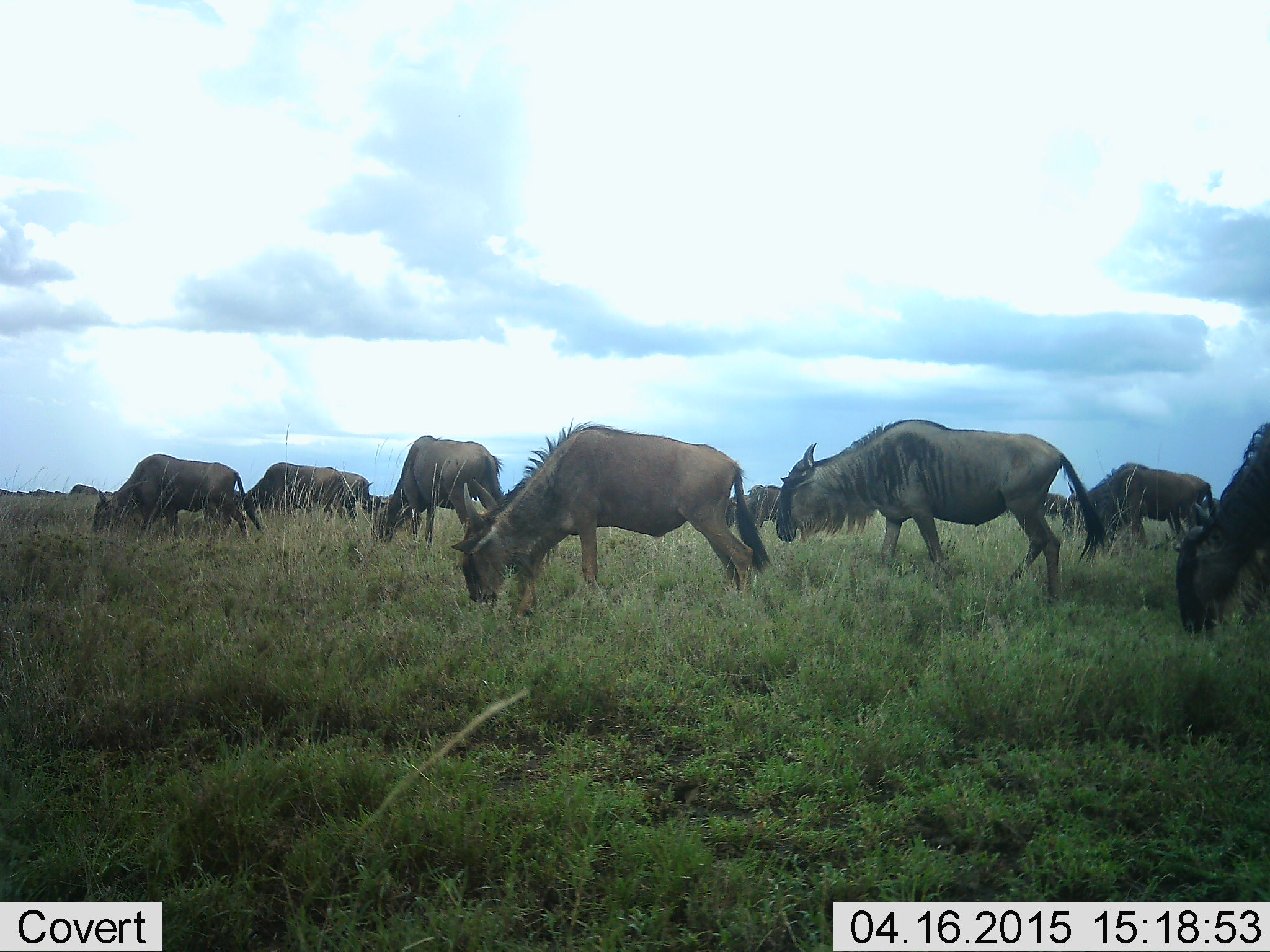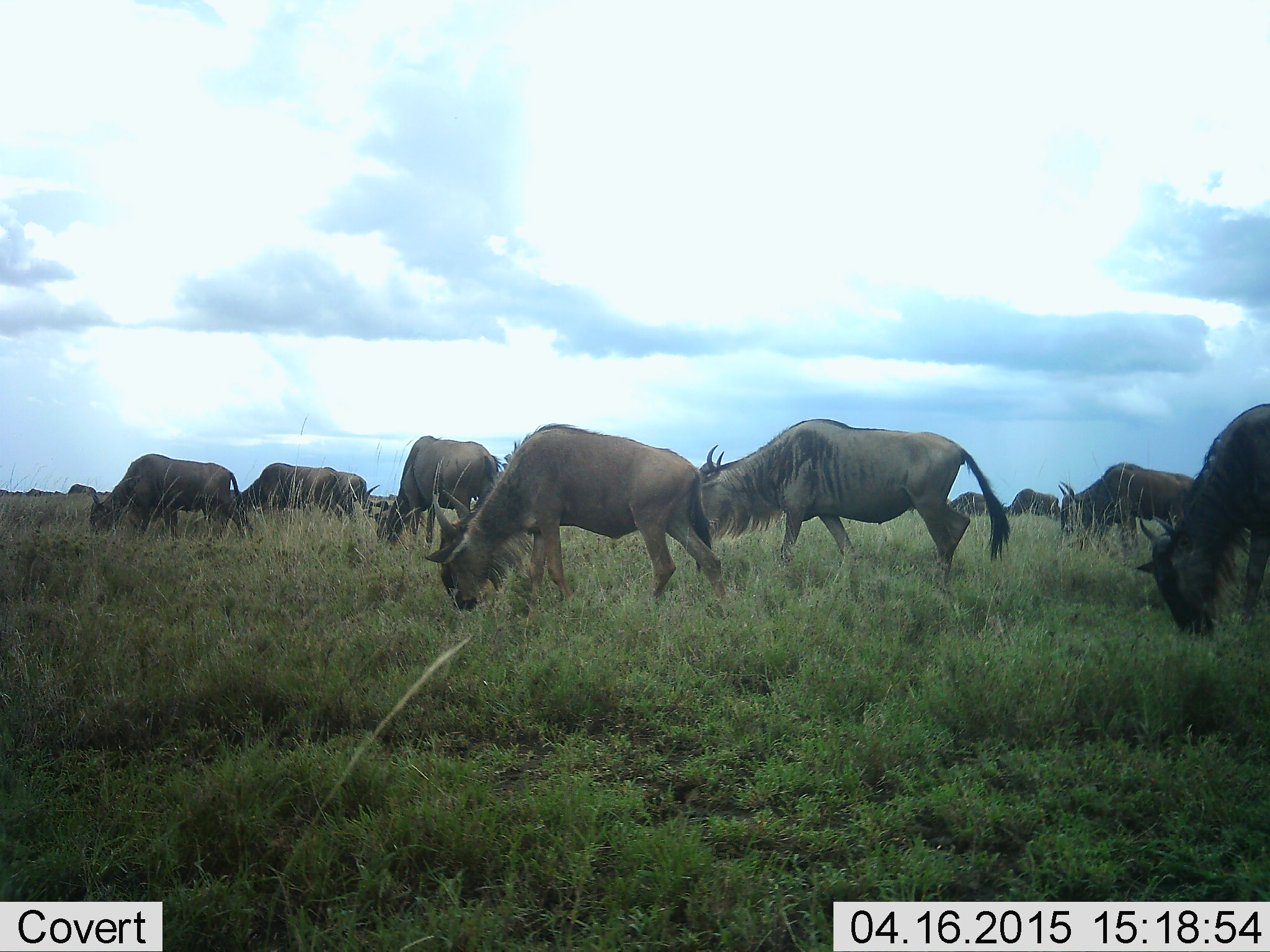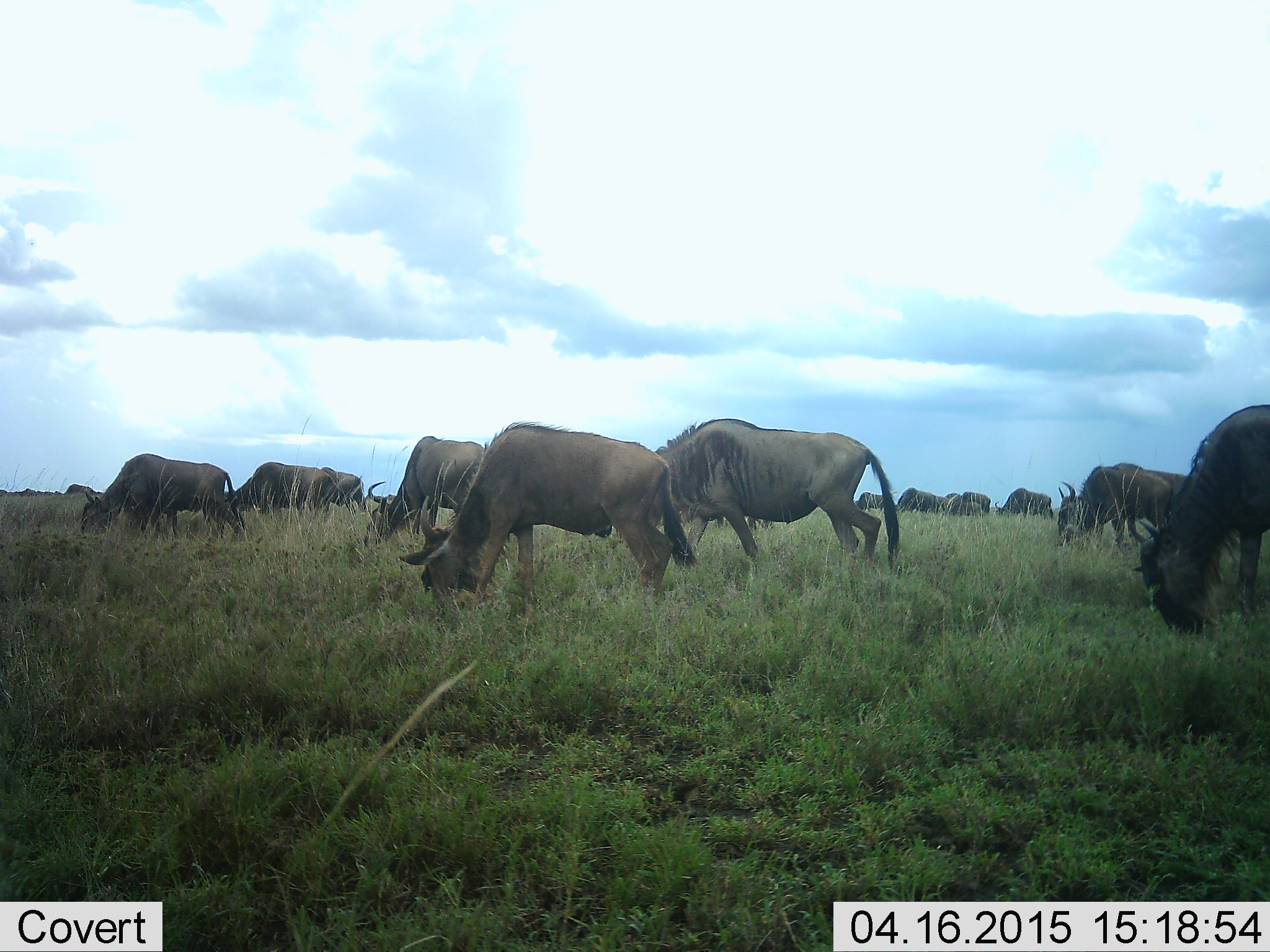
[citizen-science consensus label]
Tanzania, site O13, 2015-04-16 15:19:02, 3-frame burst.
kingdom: Animalia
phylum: Chordata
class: Mammalia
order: Artiodactyla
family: Bovidae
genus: Connochaetes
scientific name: Connochaetes taurinus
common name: blue wildebeest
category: wildebeest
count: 11-50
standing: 0%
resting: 0%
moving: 40%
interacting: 0%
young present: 0%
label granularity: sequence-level